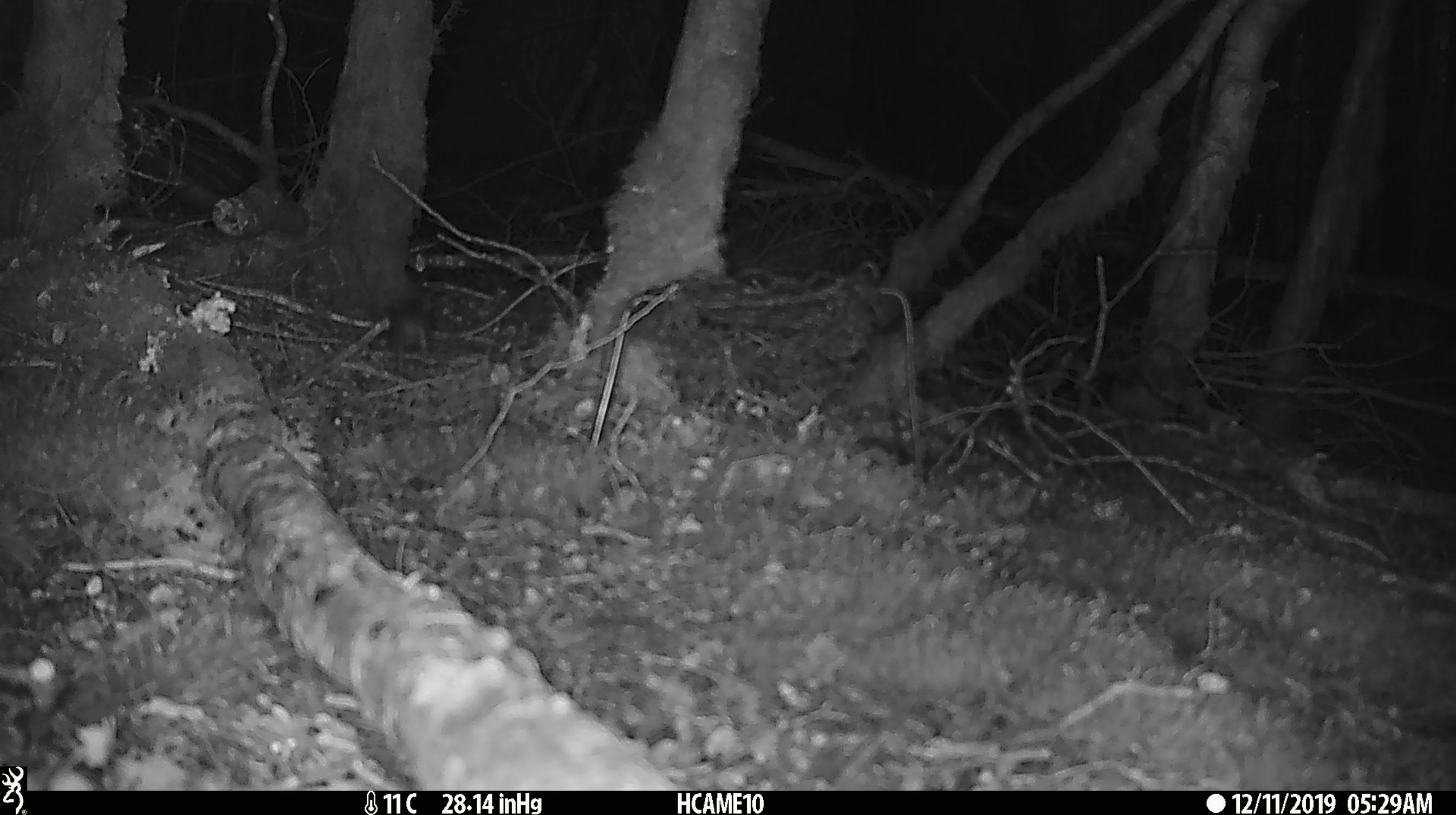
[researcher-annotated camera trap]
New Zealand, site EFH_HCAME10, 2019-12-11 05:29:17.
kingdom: Animalia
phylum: Chordata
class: Mammalia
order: Rodentia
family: Muridae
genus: Mus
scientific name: Mus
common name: mouse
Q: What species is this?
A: Mouse (Mus).